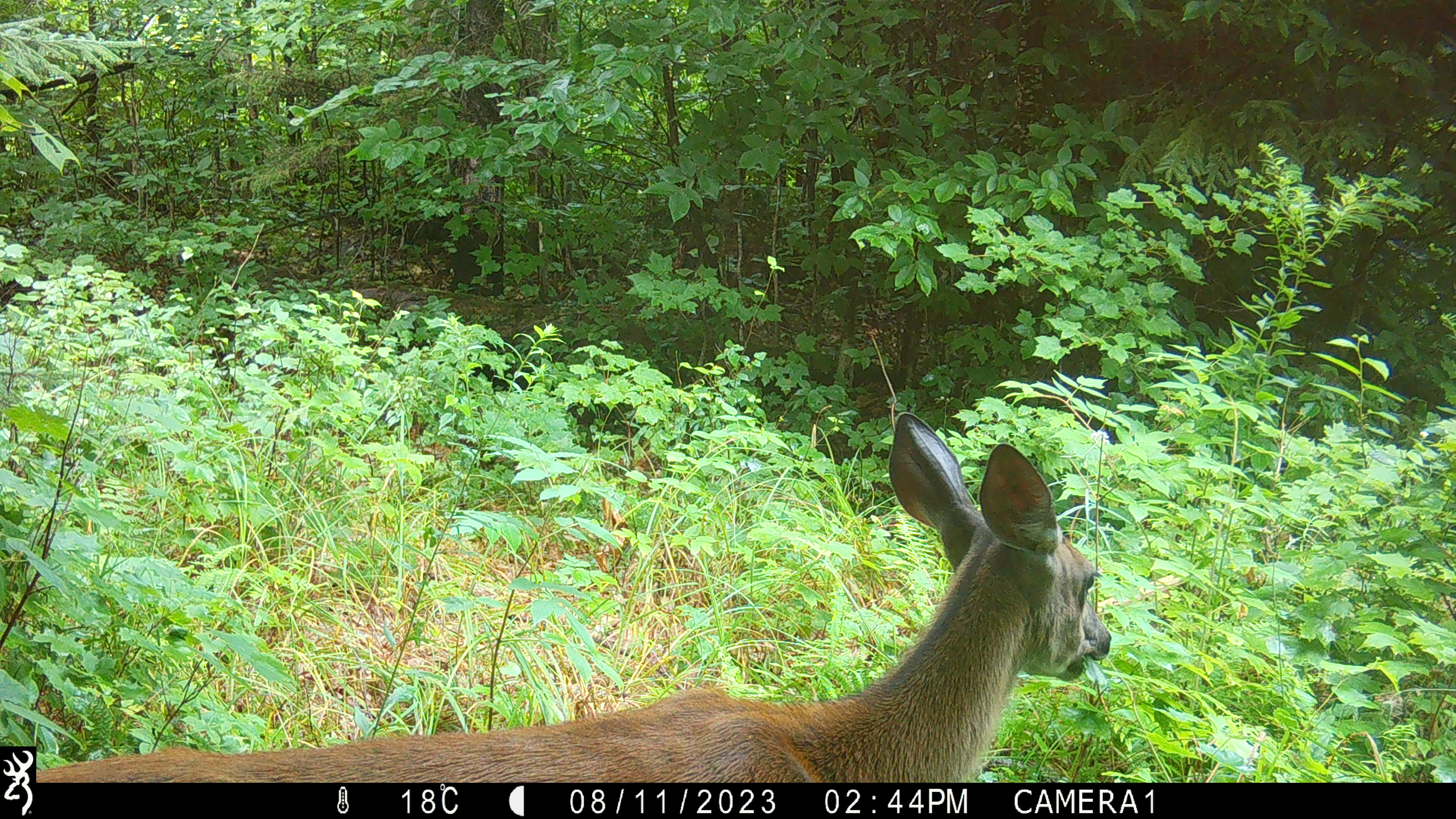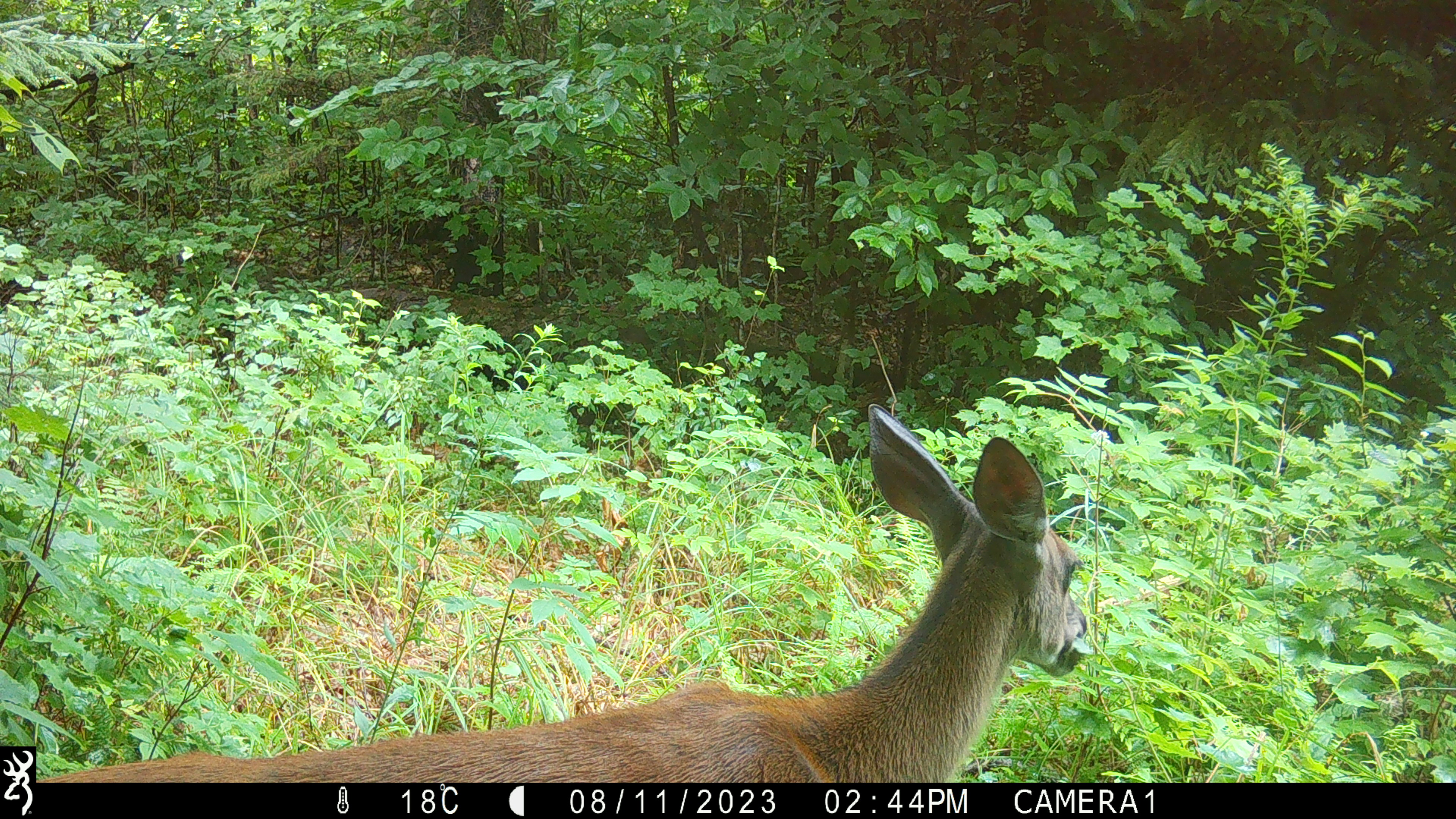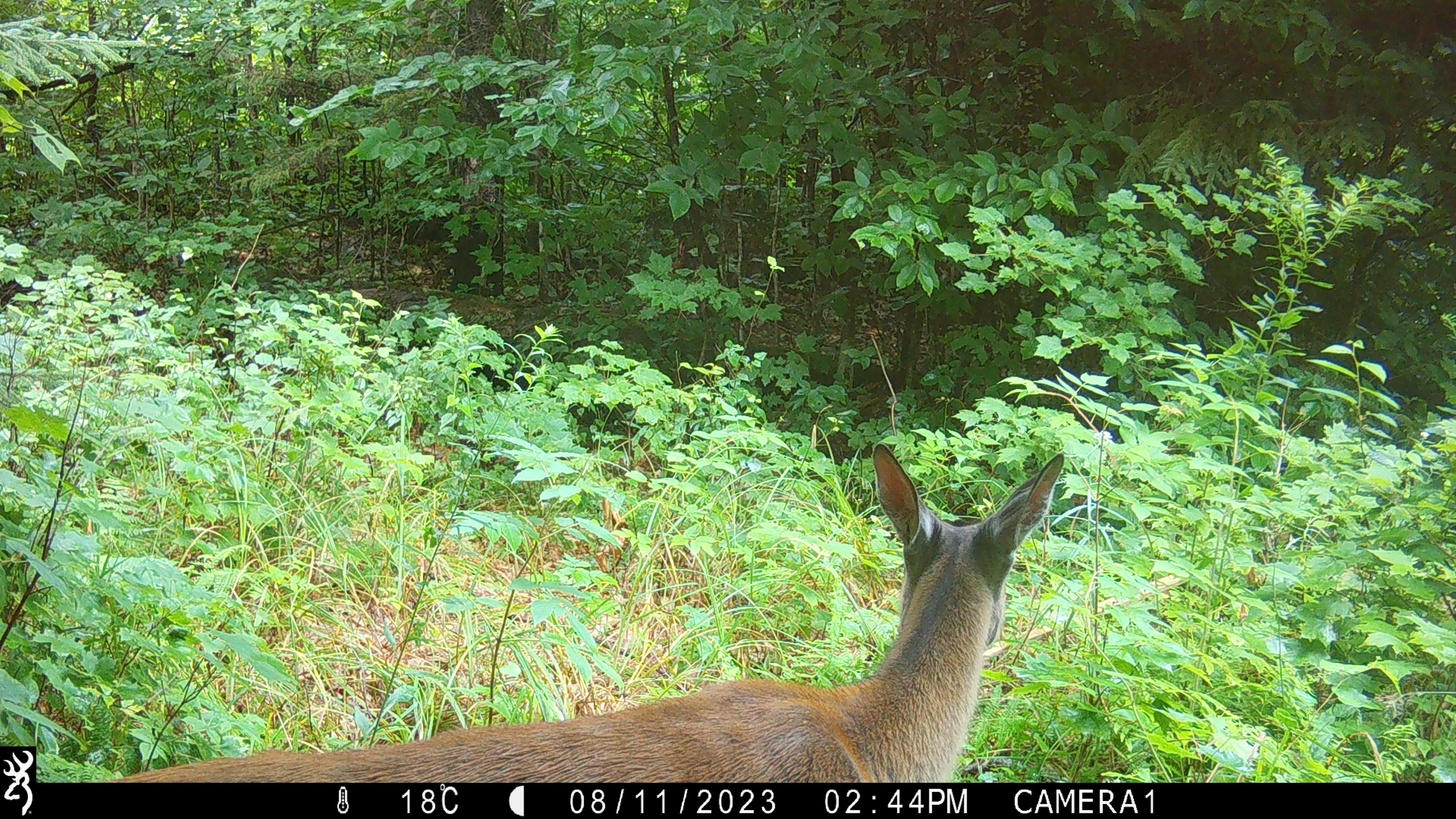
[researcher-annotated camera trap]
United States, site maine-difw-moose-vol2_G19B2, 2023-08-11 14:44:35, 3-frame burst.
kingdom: Animalia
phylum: Chordata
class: Mammalia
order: Artiodactyla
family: Cervidae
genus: Odocoileus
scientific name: Odocoileus virginianus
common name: white-tailed deer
White-tailed deer (Odocoileus virginianus).